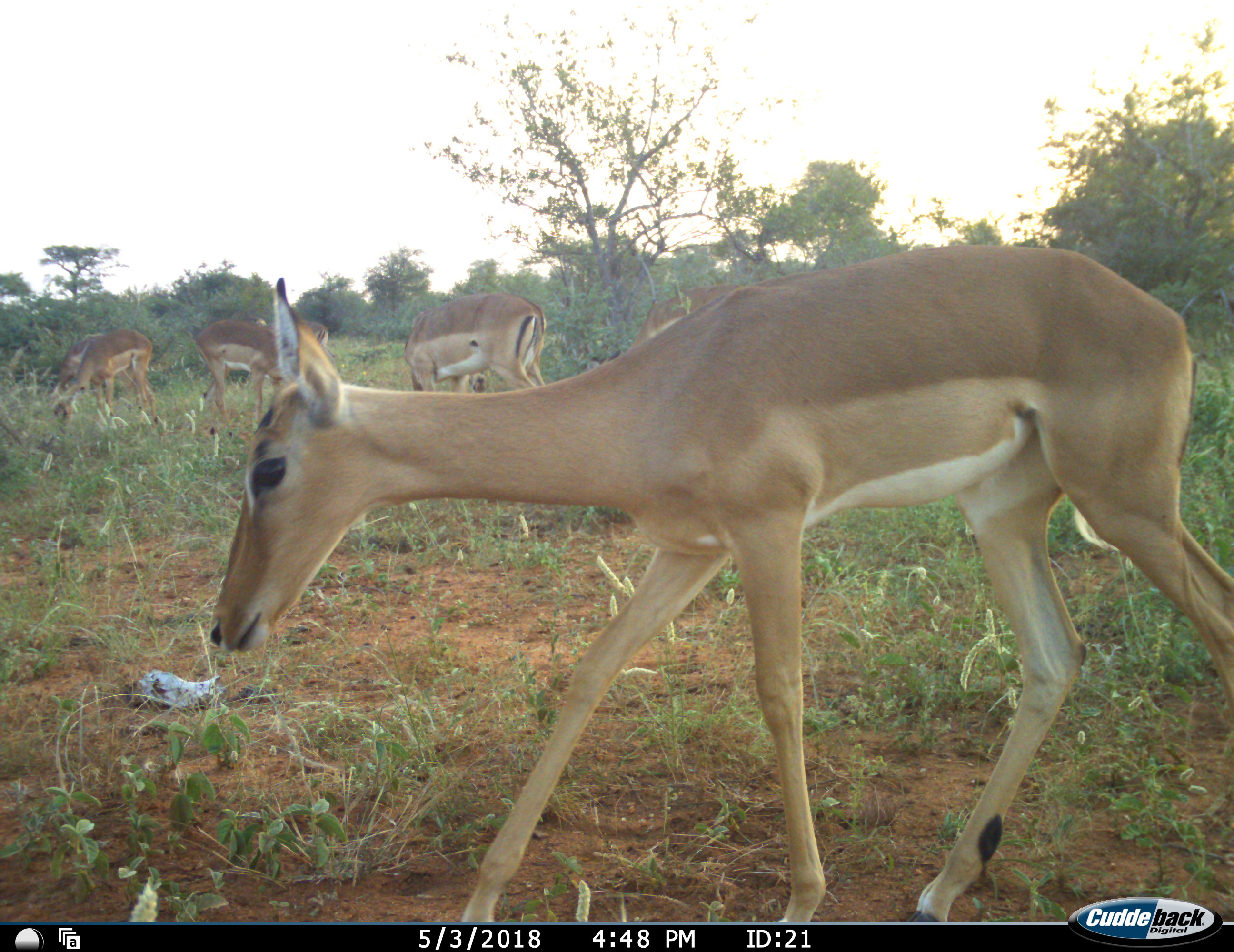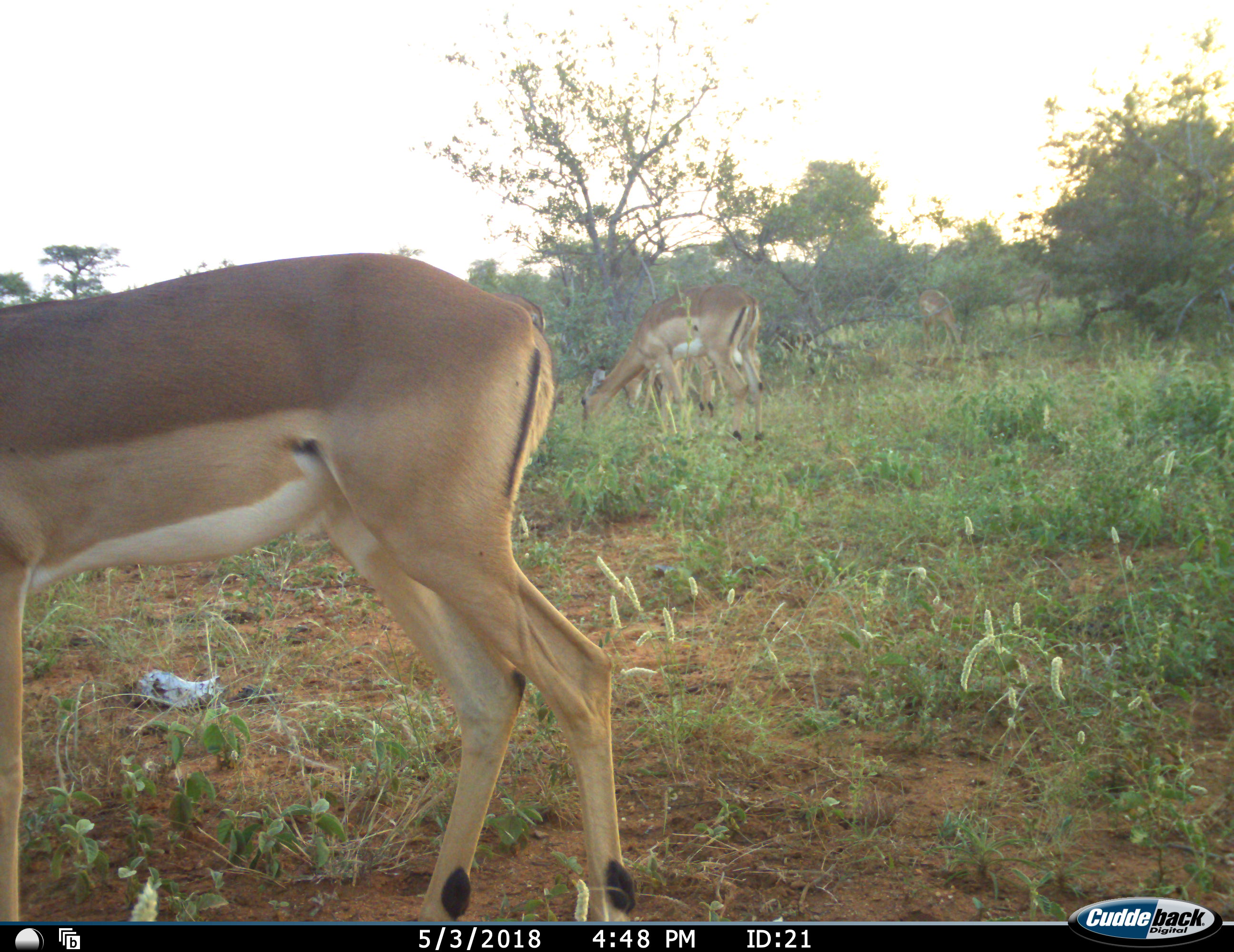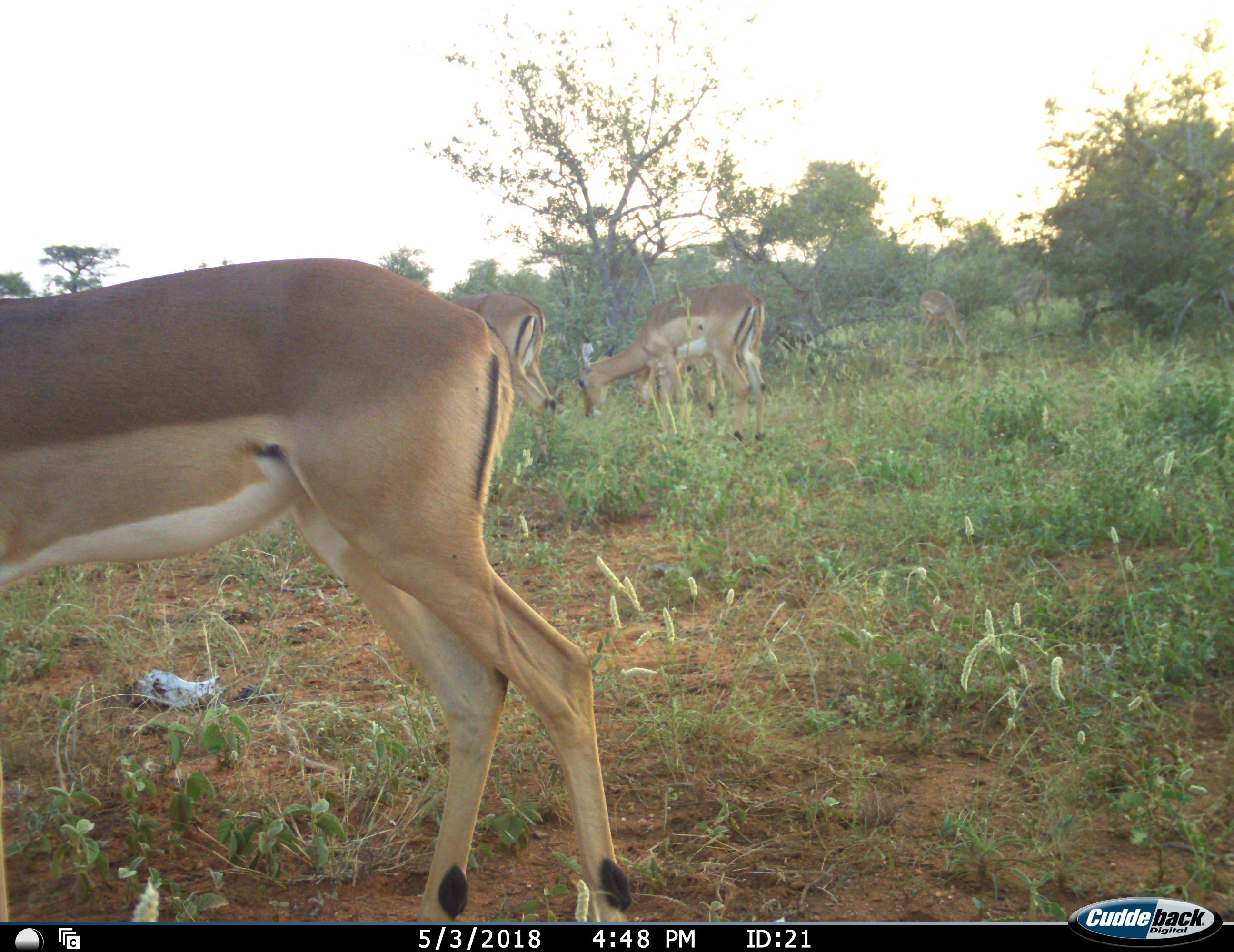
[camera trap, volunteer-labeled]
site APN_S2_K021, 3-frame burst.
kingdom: Animalia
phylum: Chordata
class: Mammalia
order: Artiodactyla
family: Bovidae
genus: Aepyceros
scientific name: Aepyceros melampus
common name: impala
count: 7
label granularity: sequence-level